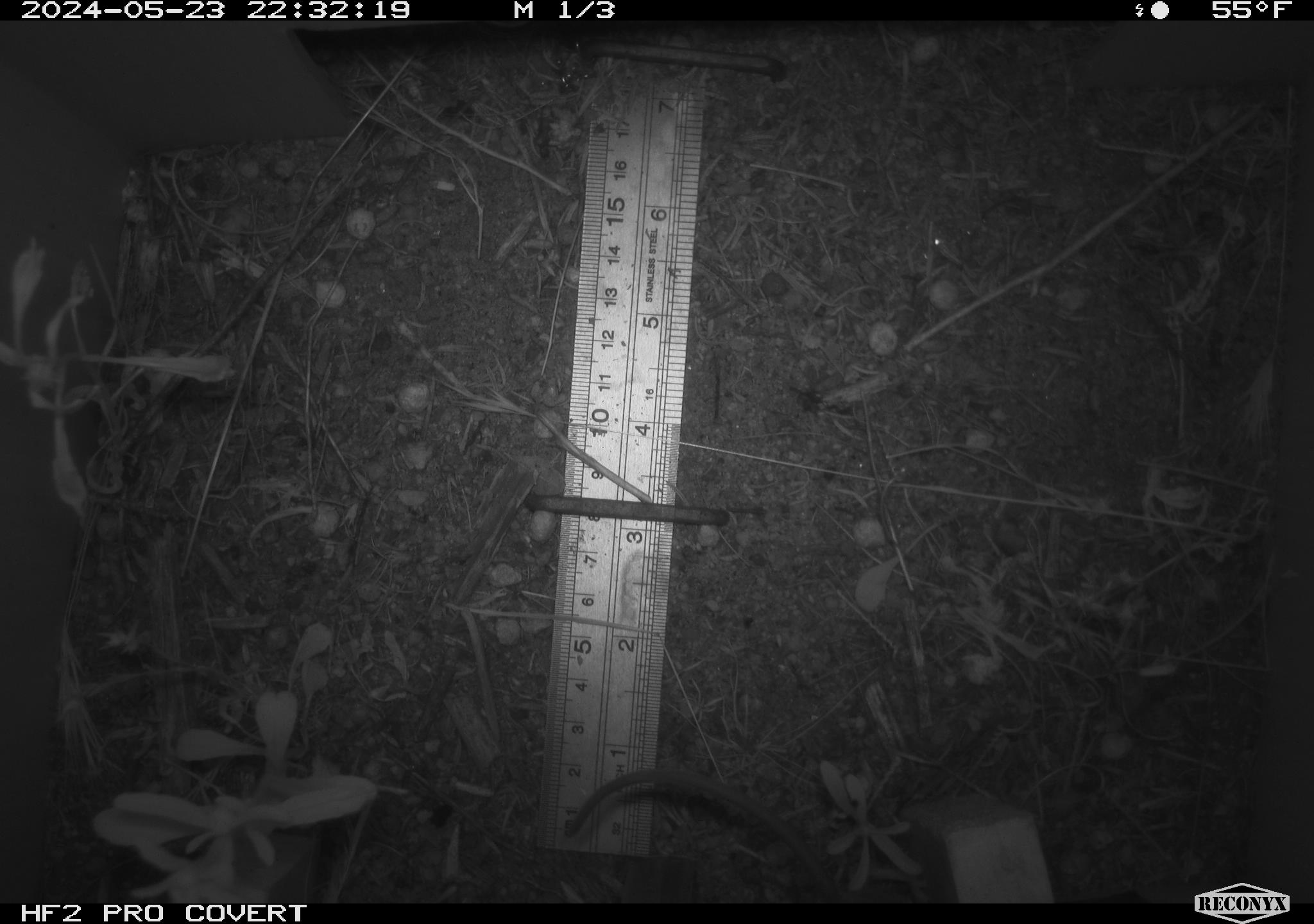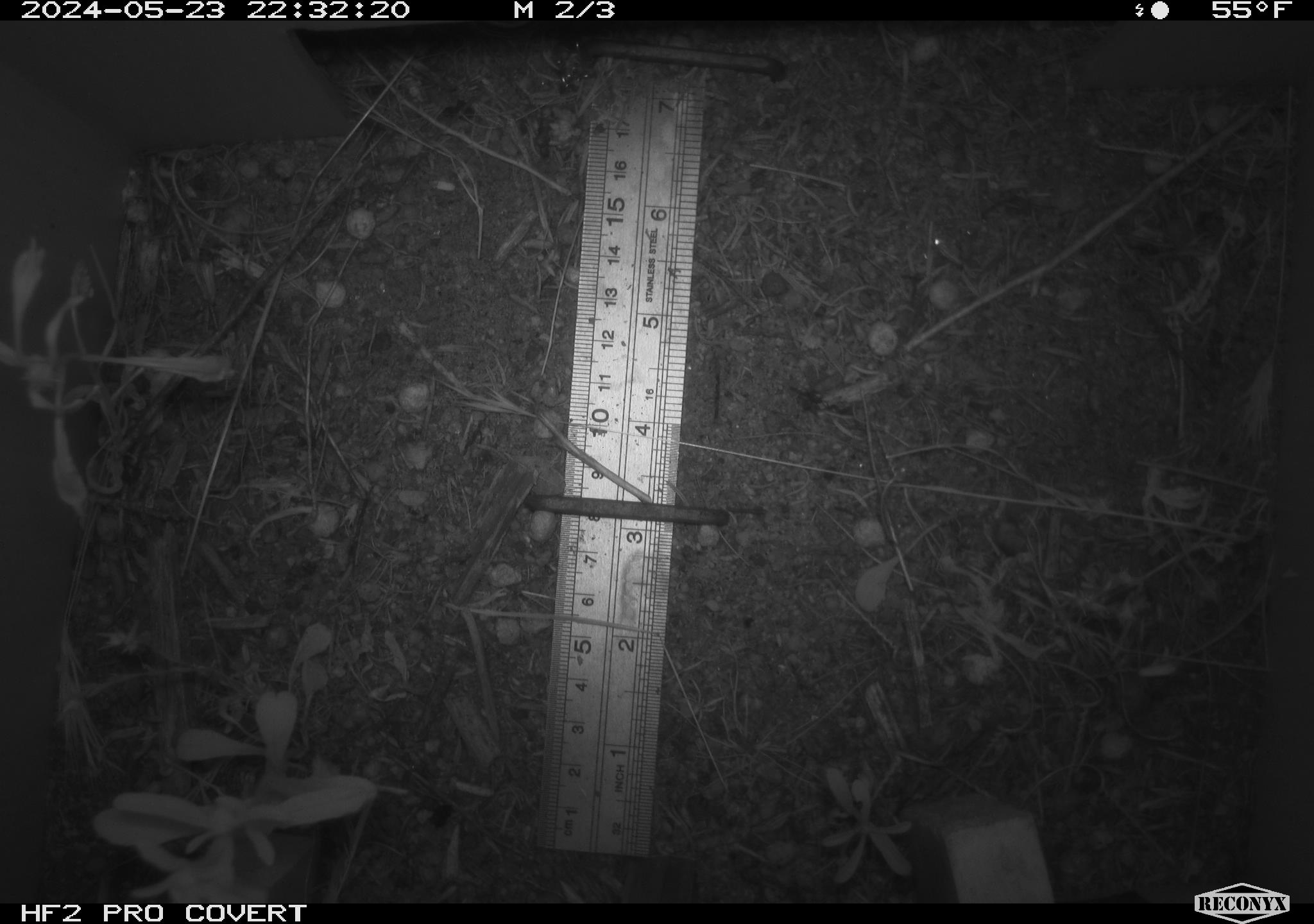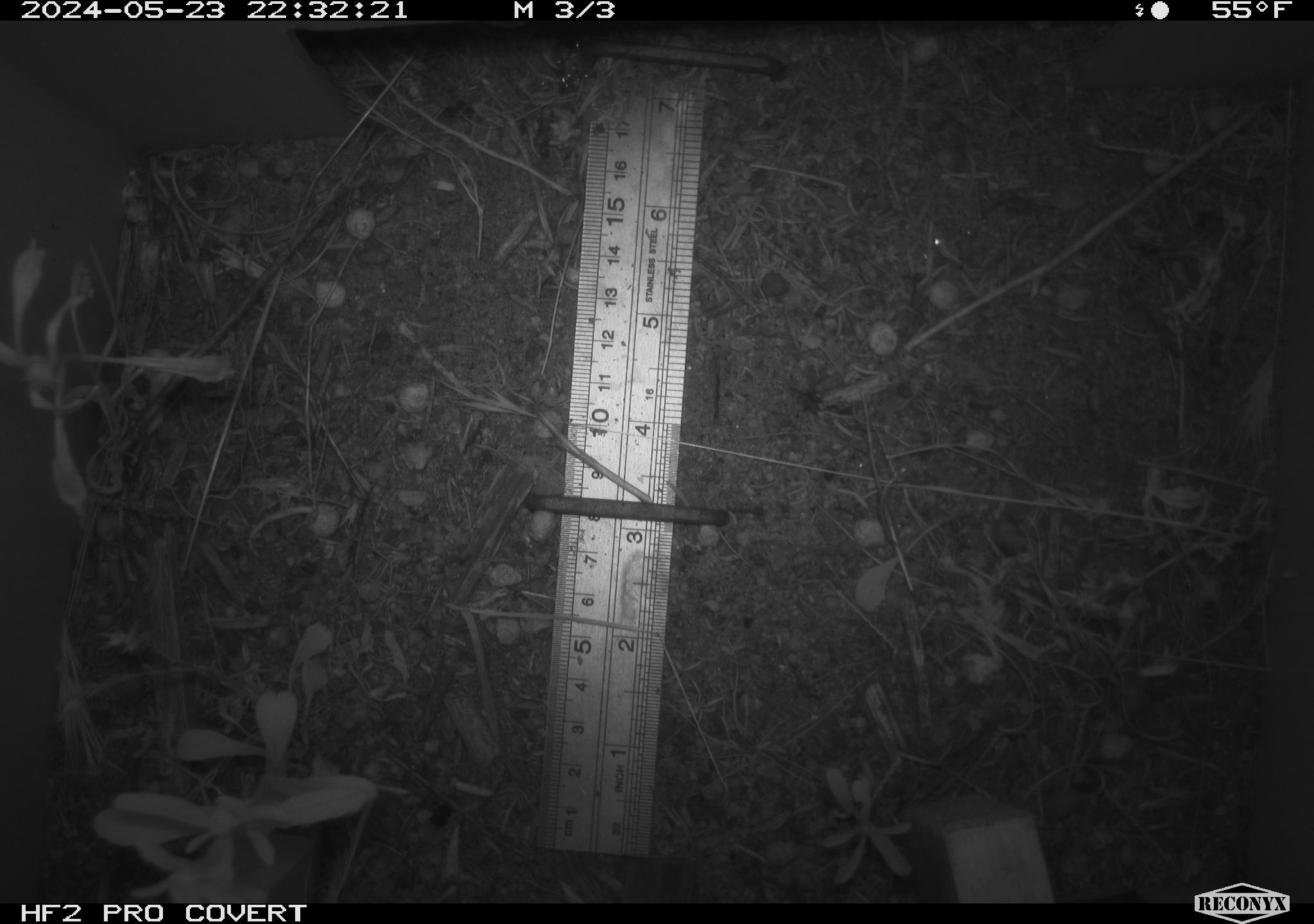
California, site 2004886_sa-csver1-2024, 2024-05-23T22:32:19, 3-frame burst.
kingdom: Animalia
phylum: Chordata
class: Mammalia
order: Rodentia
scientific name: Rodentia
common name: rodent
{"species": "rodent (Rodentia)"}